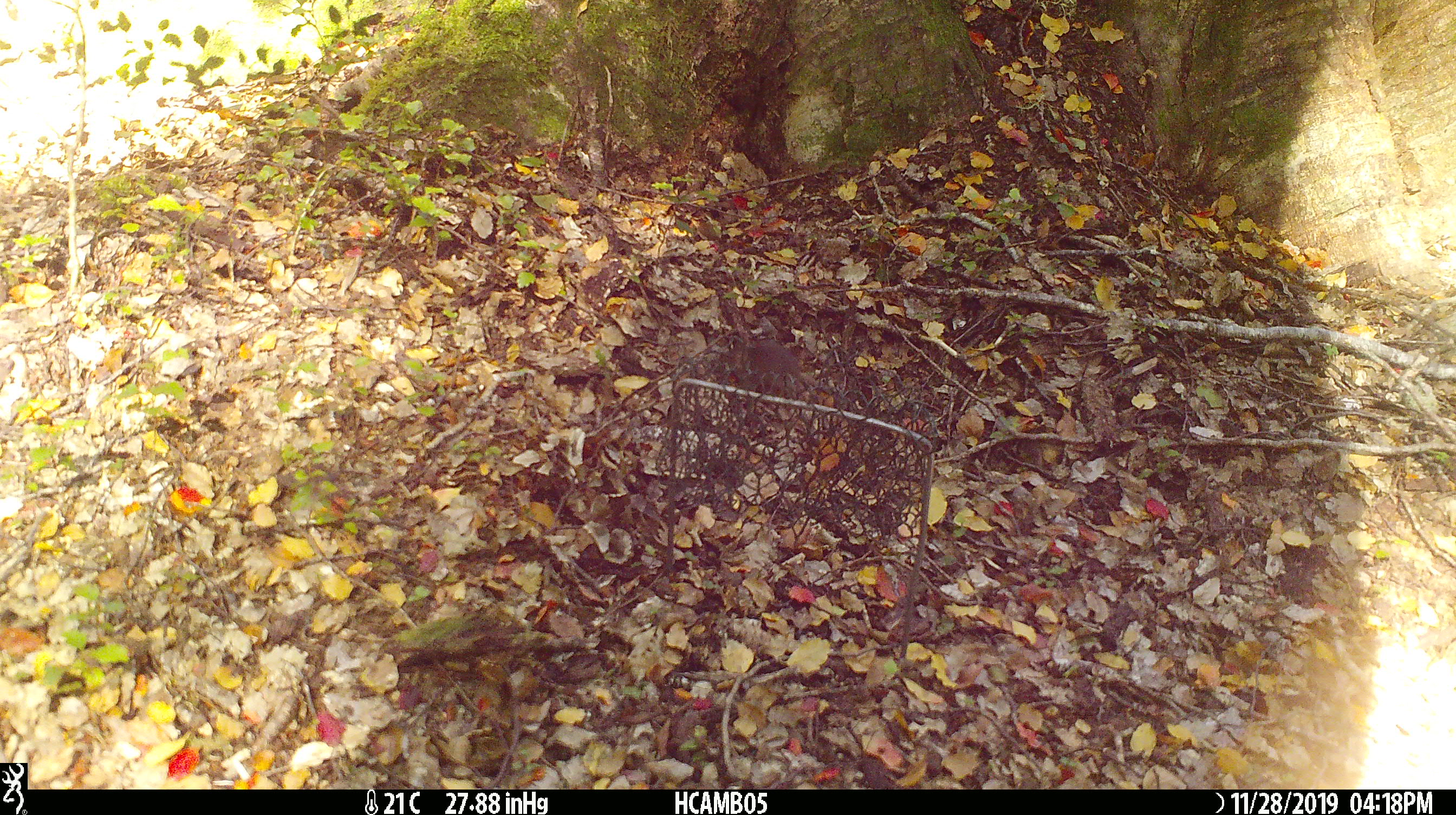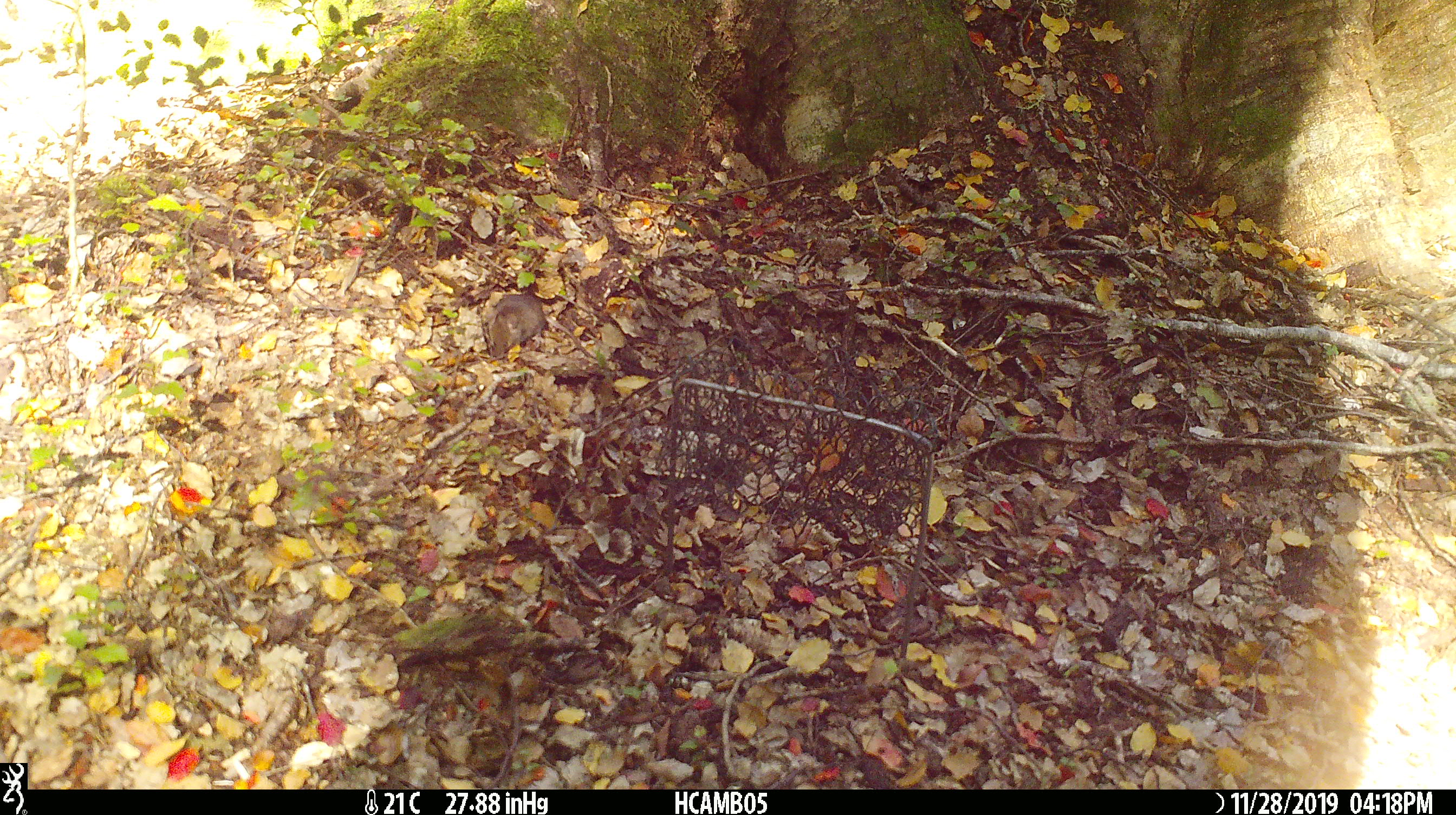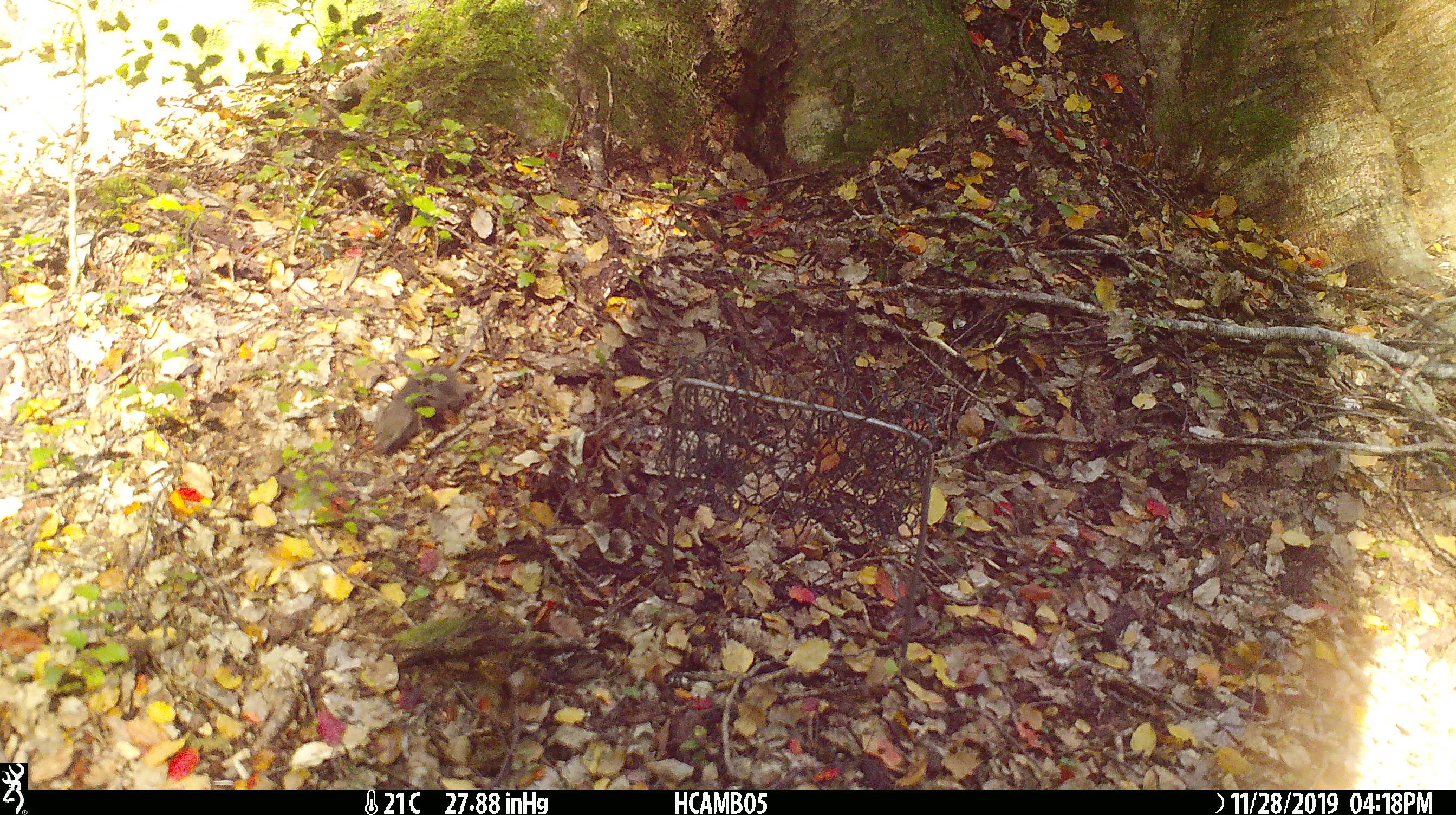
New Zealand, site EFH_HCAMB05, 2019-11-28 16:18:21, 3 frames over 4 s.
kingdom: Animalia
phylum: Chordata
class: Mammalia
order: Rodentia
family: Muridae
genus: Mus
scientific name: Mus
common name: mouse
Mouse (Mus).